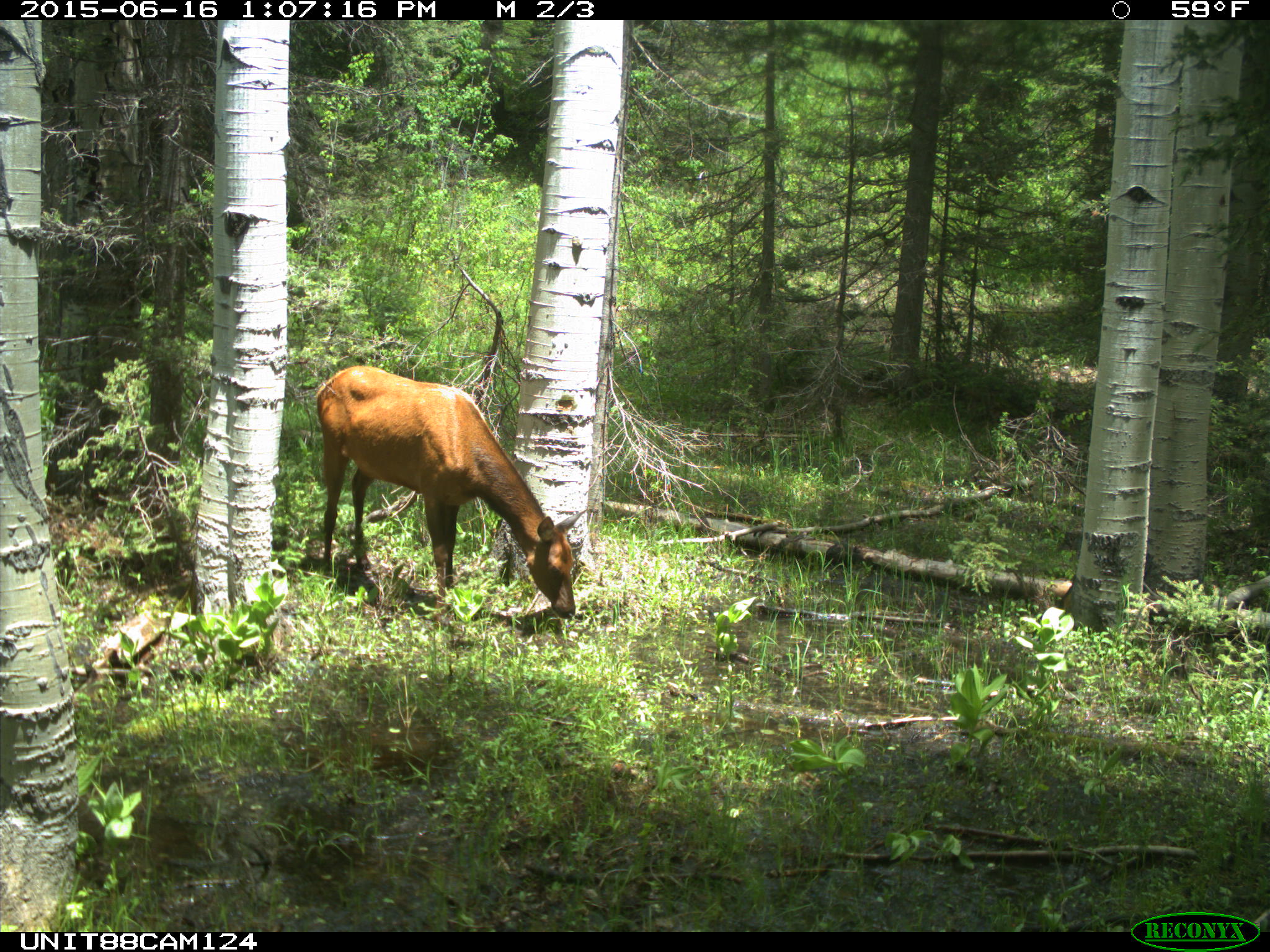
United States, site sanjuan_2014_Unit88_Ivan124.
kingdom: Animalia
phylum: Chordata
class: Mammalia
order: Artiodactyla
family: Cervidae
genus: Cervus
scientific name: Cervus elaphus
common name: red deer